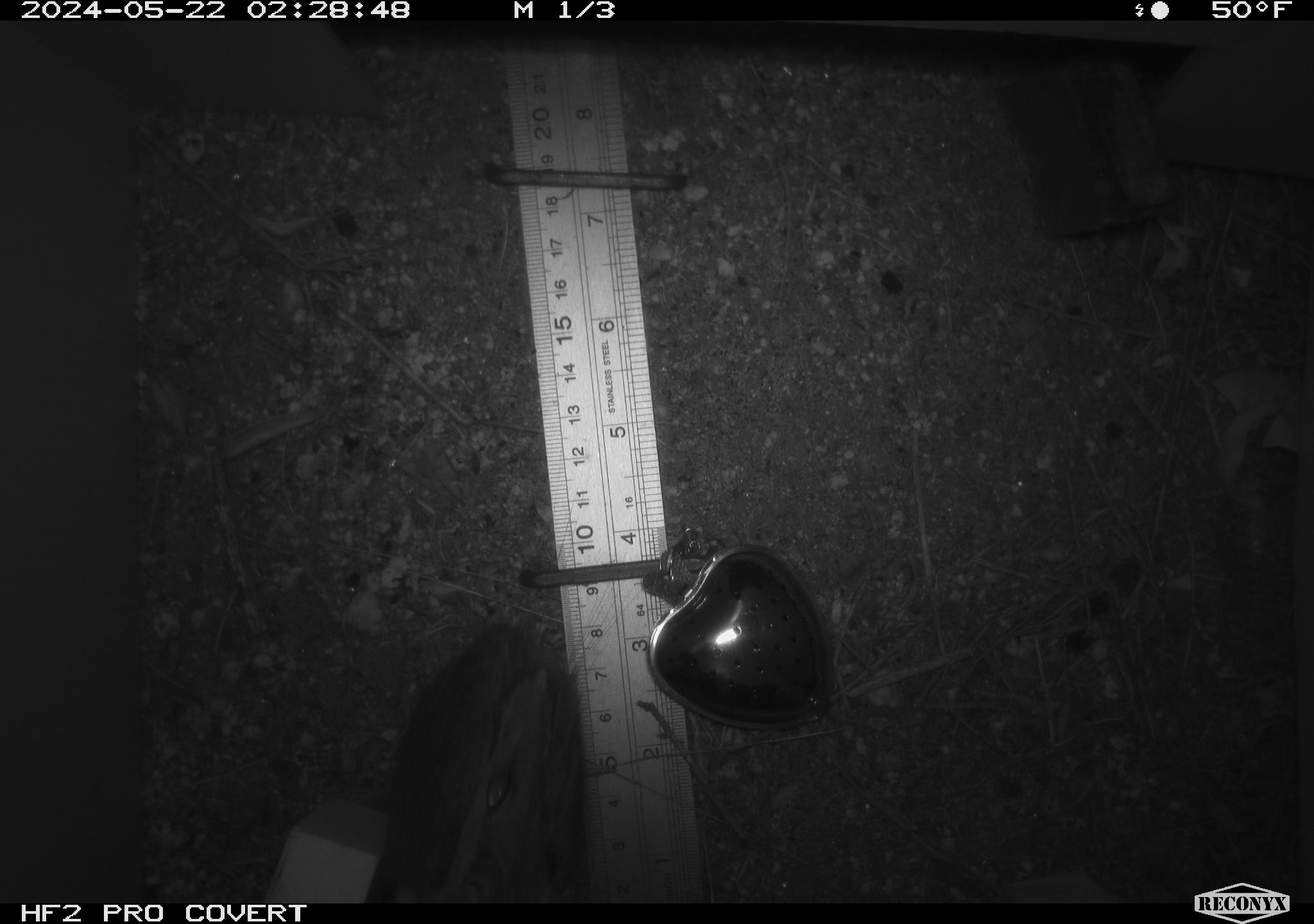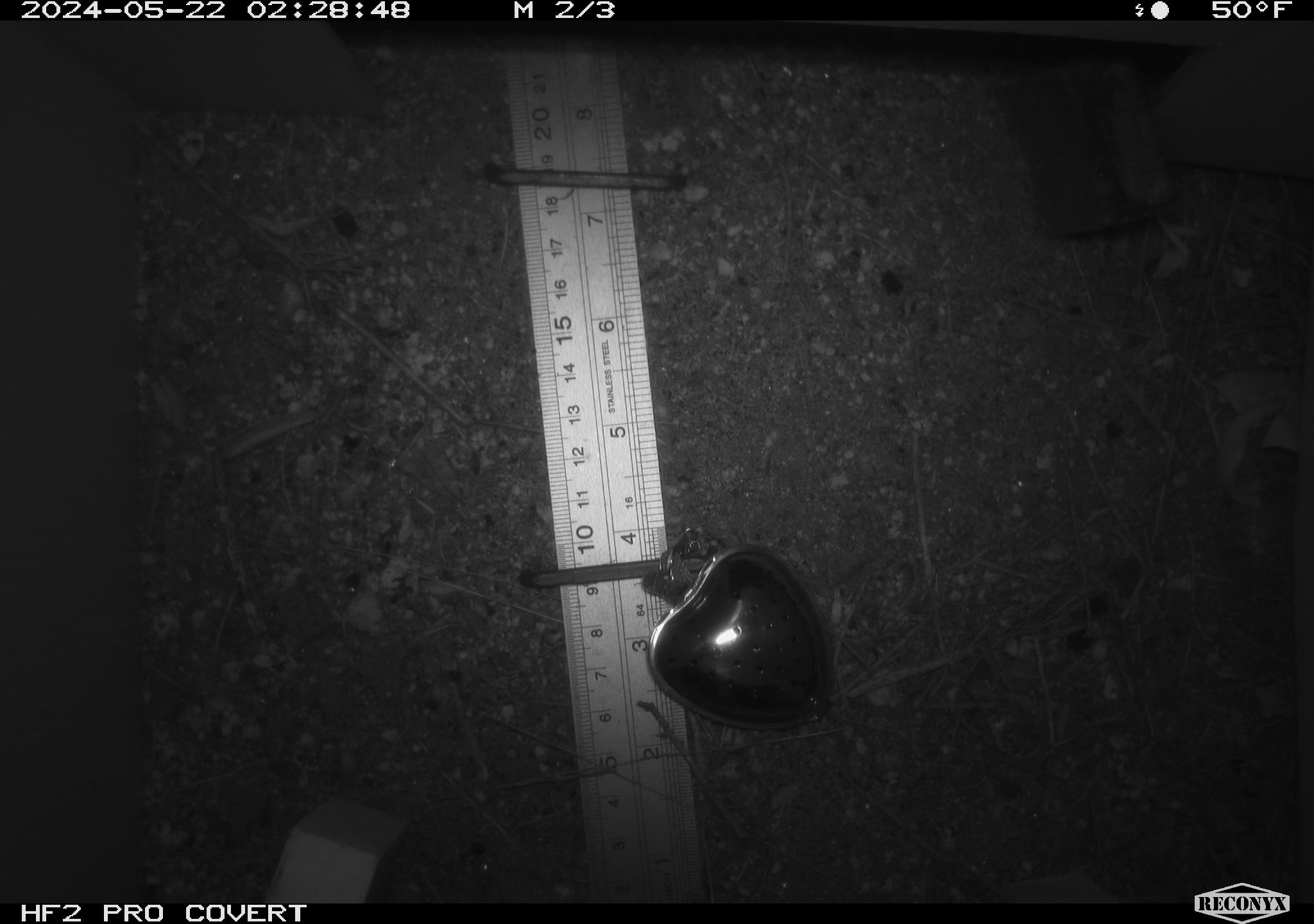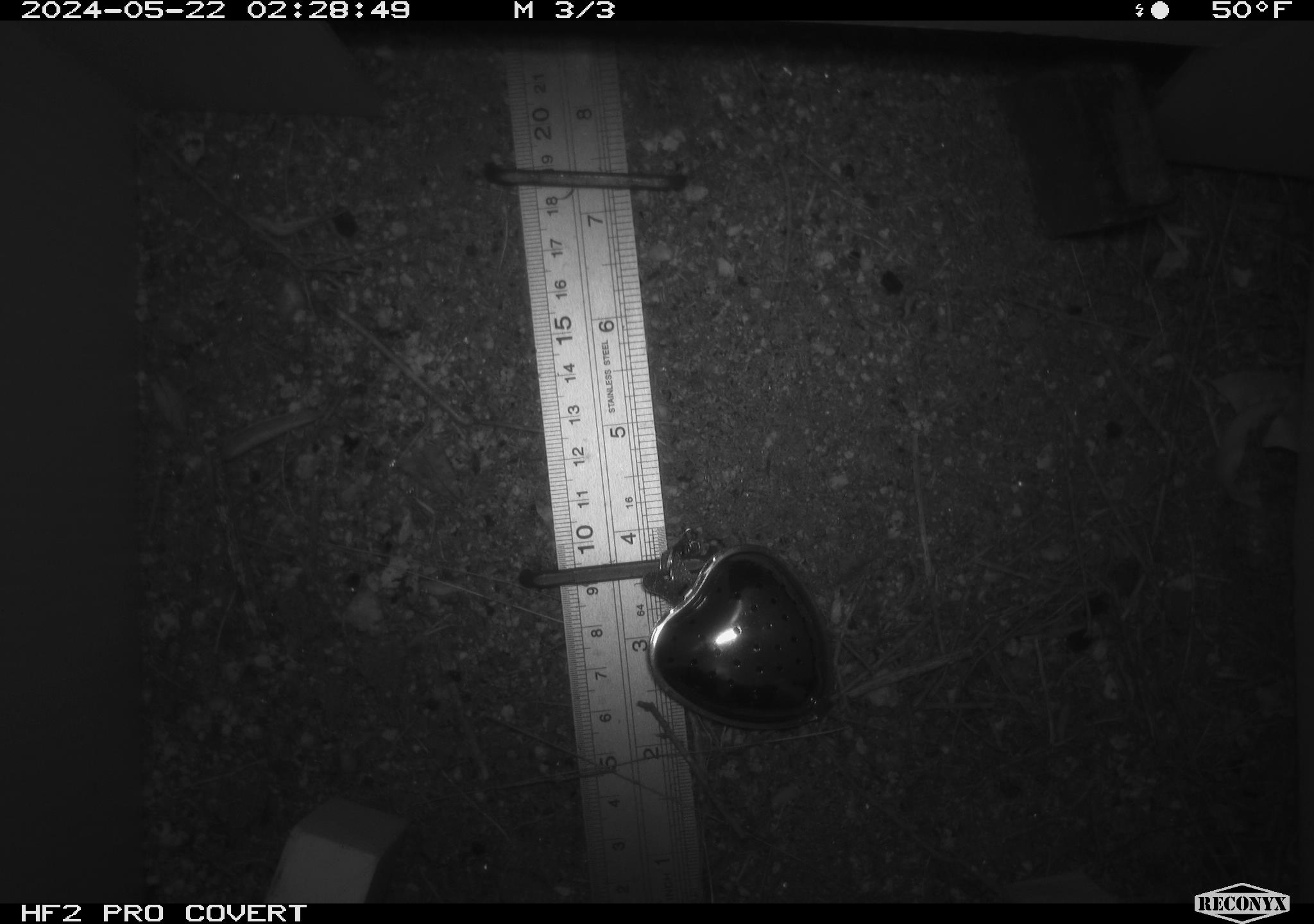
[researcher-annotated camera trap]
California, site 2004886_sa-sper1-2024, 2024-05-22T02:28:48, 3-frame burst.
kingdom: Animalia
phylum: Chordata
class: Mammalia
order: Rodentia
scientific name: Rodentia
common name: mouse species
Mouse species (Rodentia).